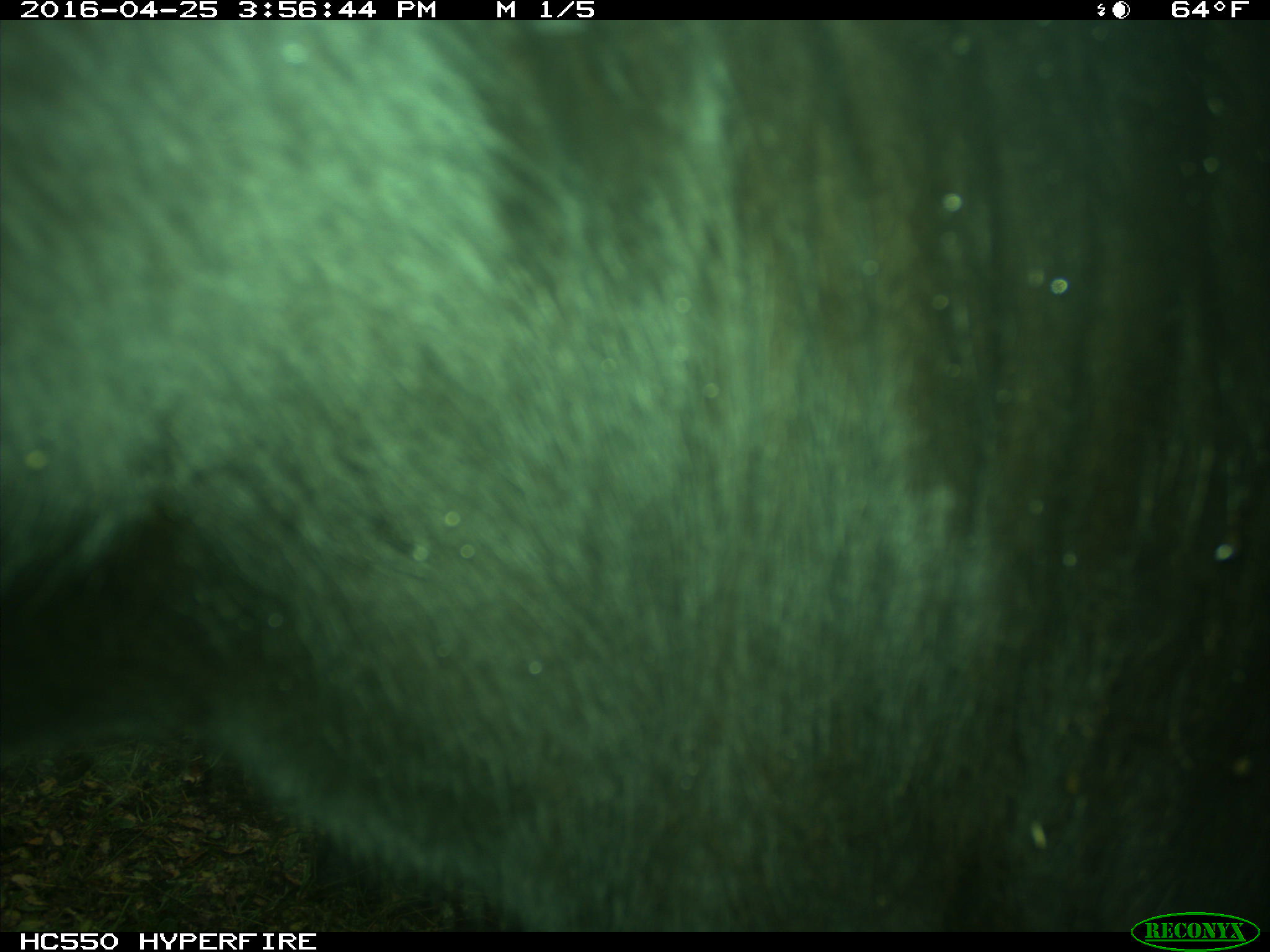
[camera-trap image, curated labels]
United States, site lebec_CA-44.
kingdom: Animalia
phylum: Chordata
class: Mammalia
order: Artiodactyla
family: Bovidae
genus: Bos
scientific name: Bos taurus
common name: domestic cow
Bos taurus (domestic cow).